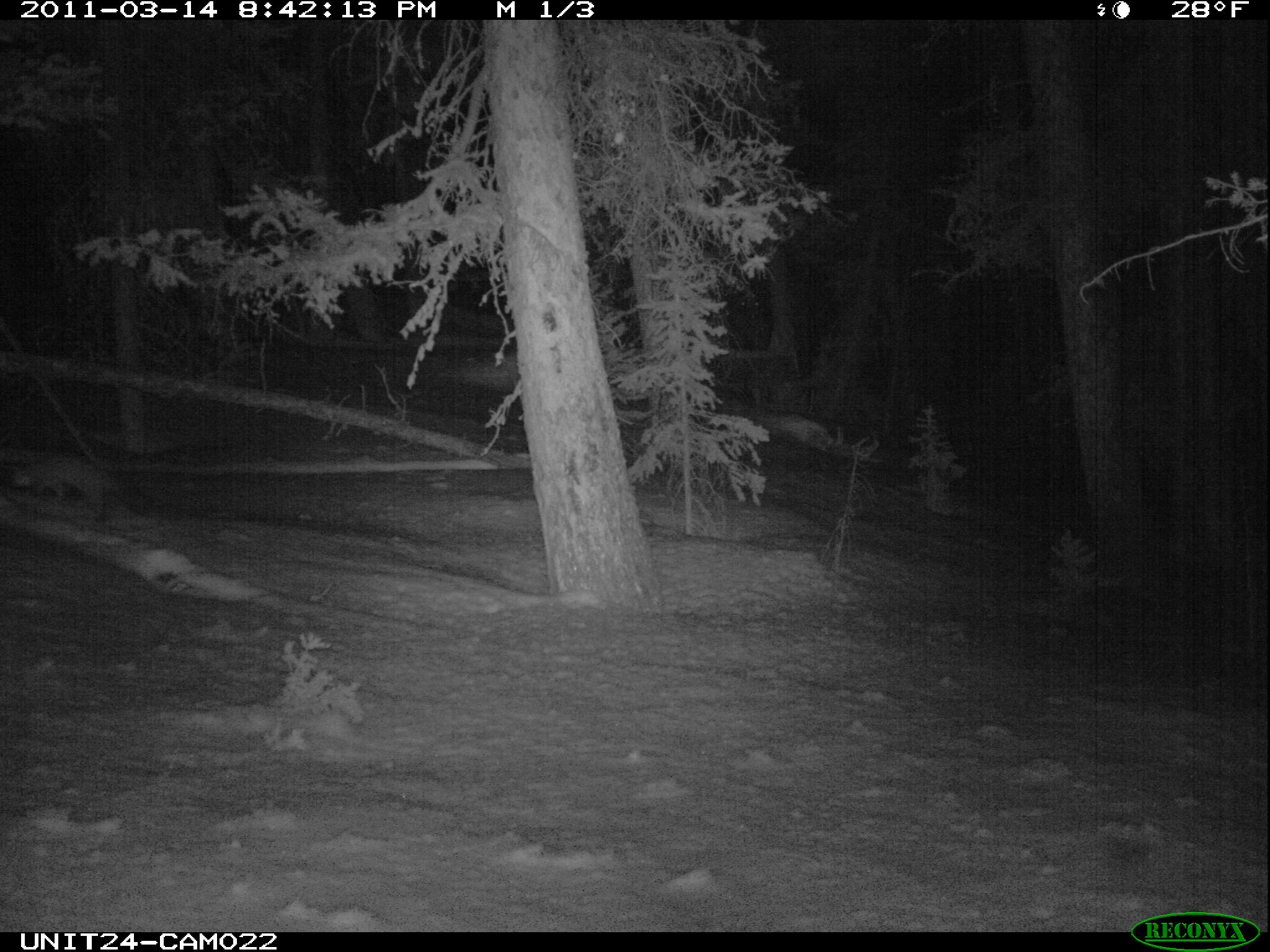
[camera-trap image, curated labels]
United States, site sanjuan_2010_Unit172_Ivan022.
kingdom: Animalia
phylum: Chordata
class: Mammalia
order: Carnivora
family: Mustelidae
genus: Martes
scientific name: Martes americana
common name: american marten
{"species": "Martes americana (american marten)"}